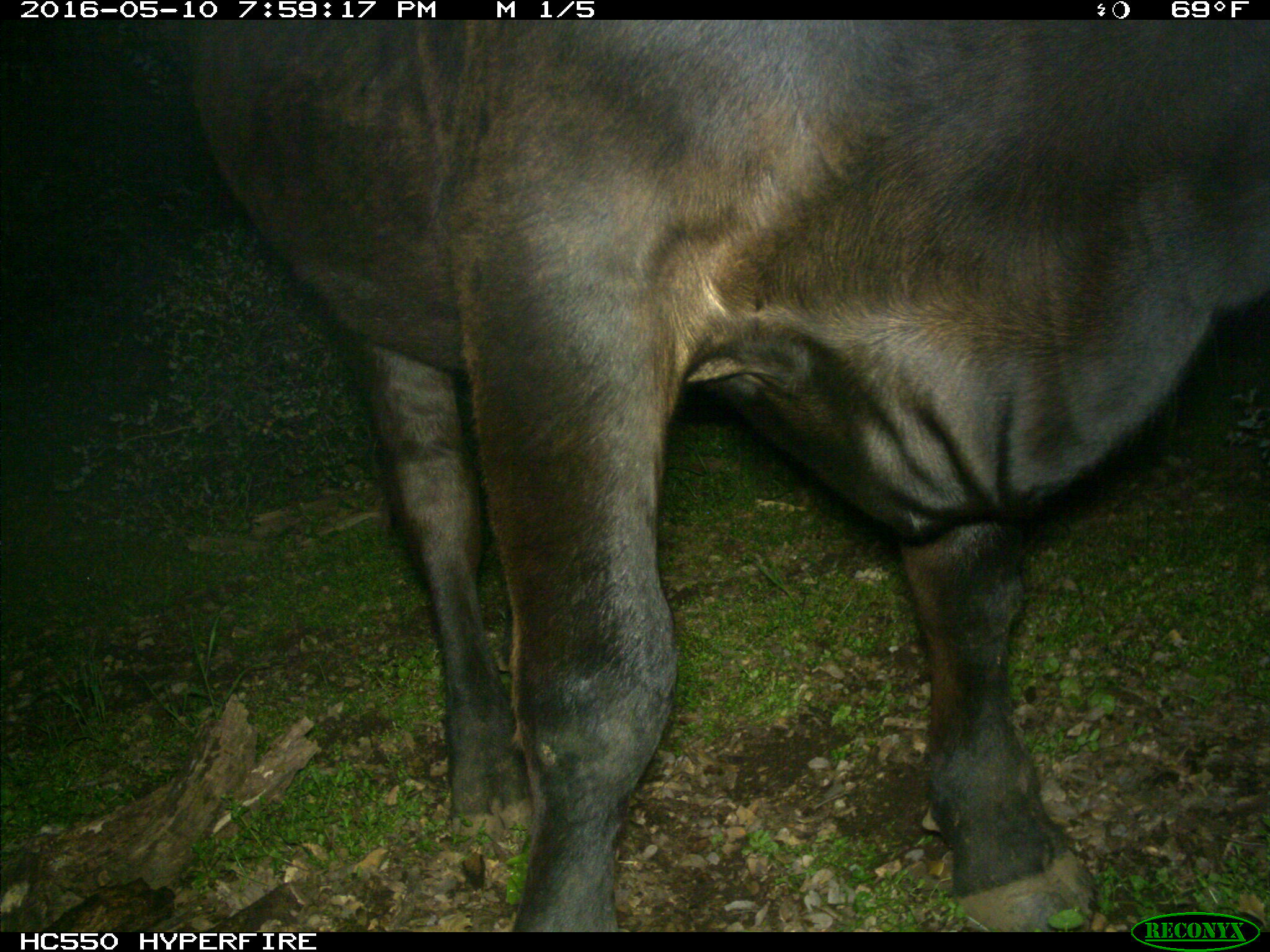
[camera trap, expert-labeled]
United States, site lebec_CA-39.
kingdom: Animalia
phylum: Chordata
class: Mammalia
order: Artiodactyla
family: Bovidae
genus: Bos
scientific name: Bos taurus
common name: domestic cow